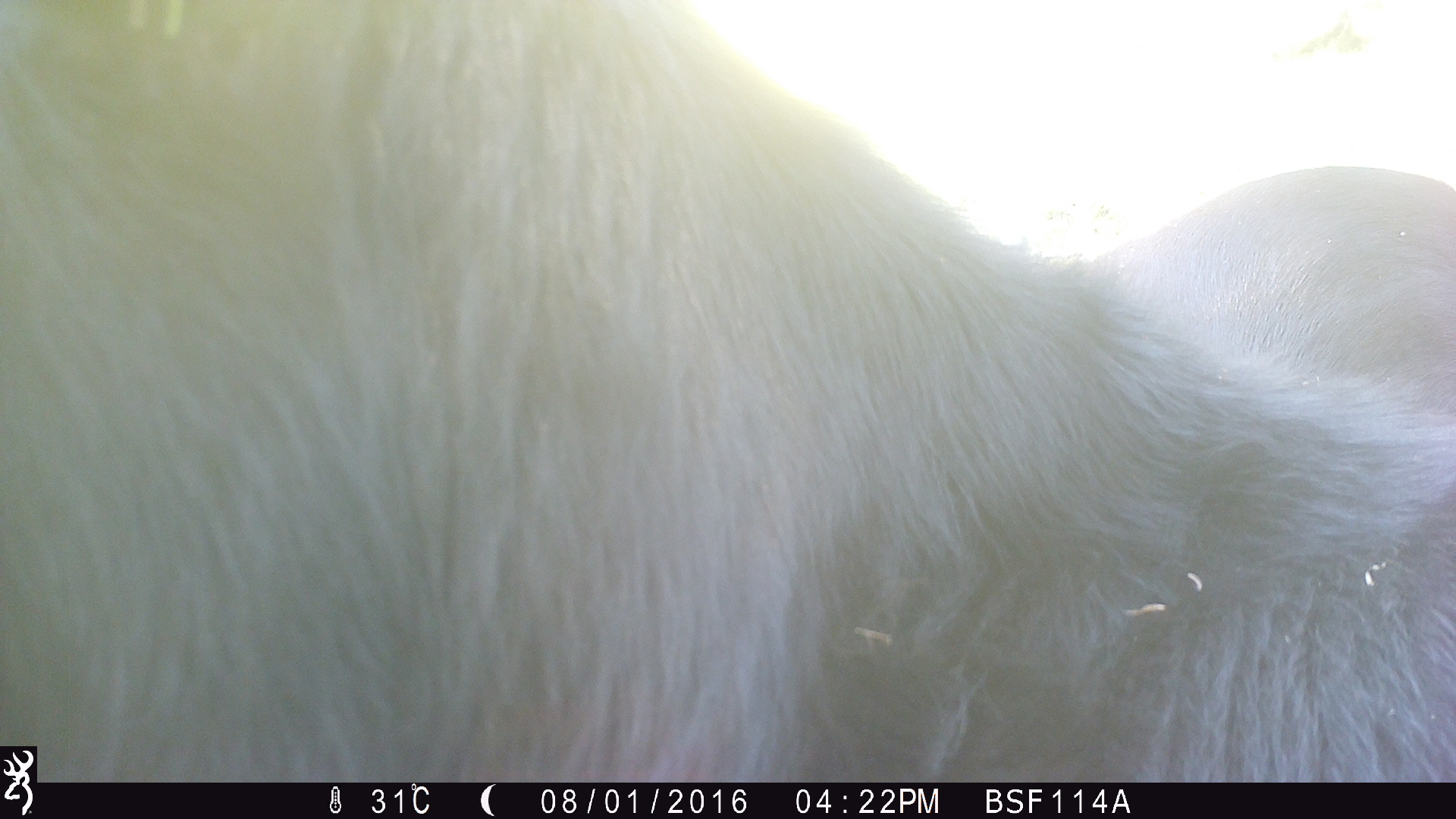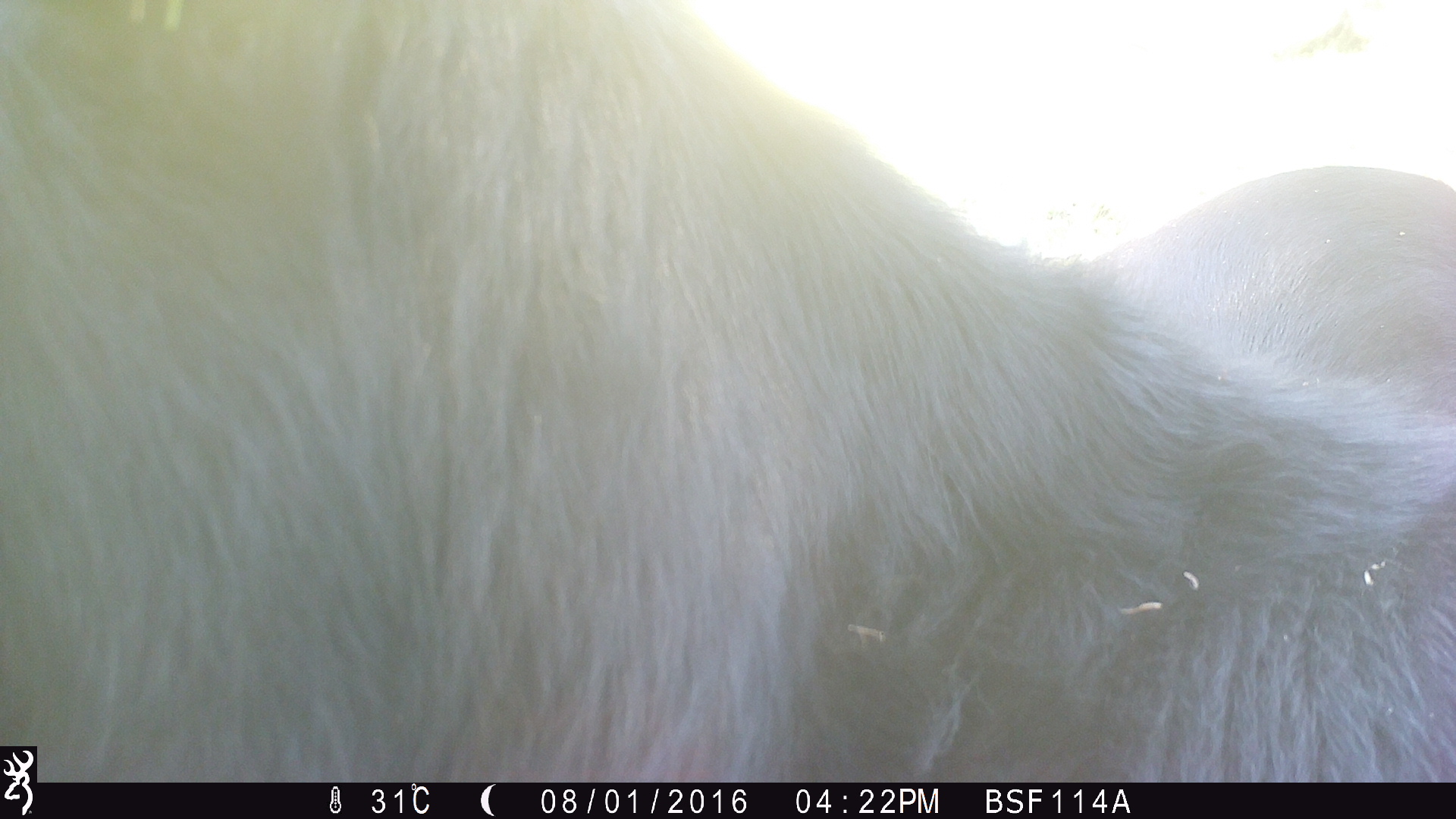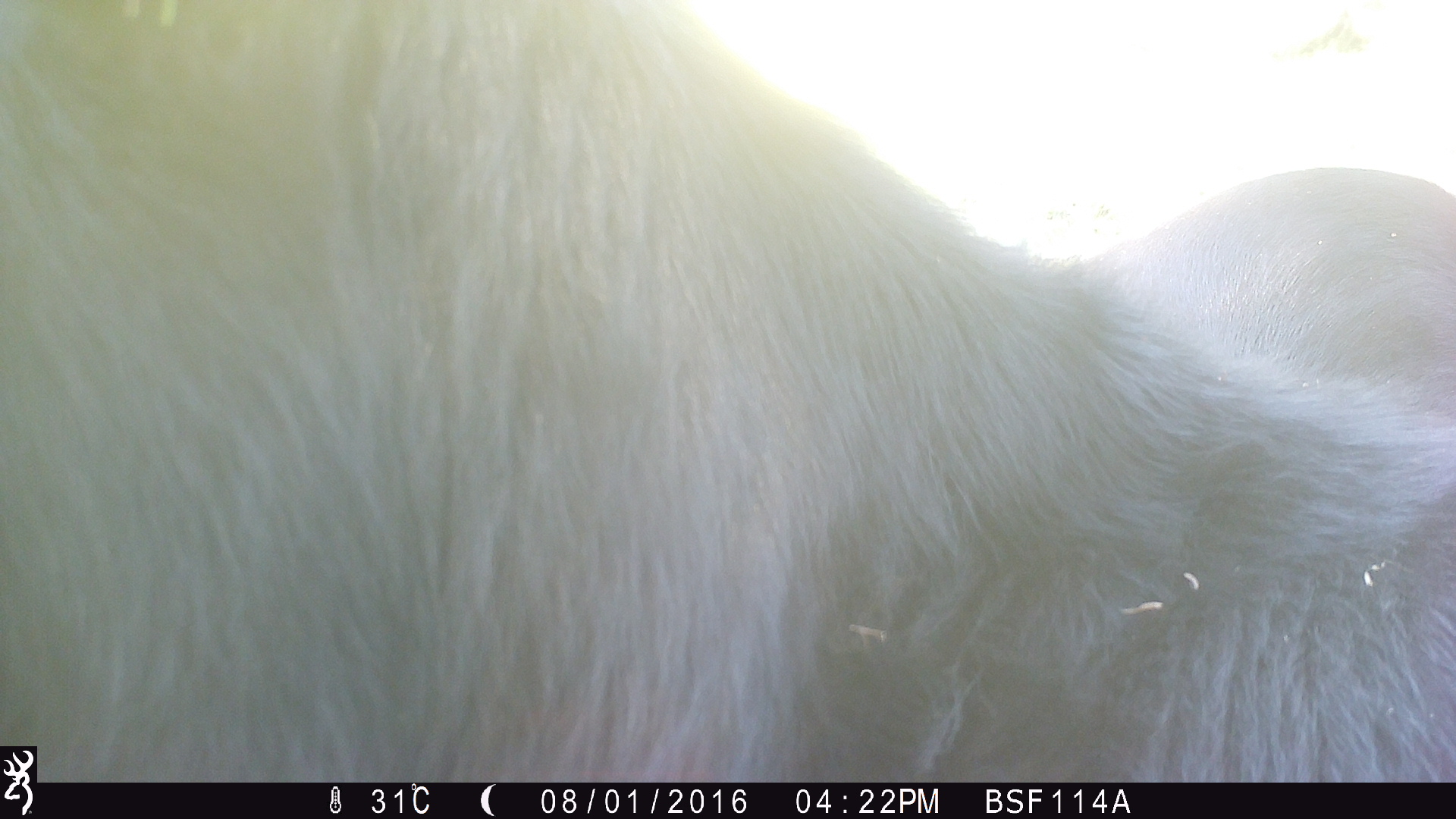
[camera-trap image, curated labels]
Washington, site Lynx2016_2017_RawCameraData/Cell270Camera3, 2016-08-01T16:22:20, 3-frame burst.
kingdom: Animalia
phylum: Chordata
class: Mammalia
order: Artiodactyla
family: Bovidae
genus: Bos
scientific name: Bos taurus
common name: domestic cattle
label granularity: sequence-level